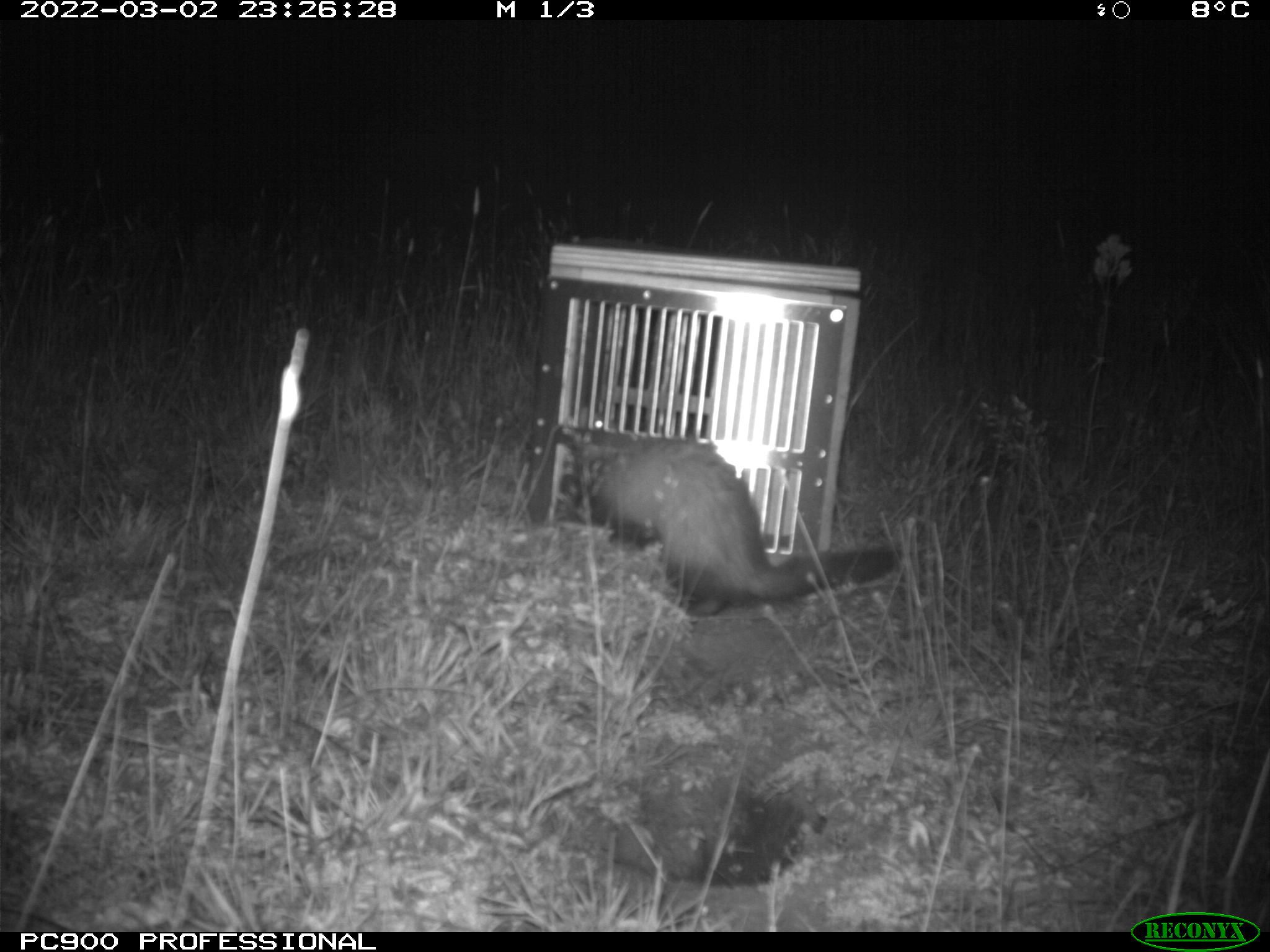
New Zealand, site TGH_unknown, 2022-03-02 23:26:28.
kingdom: Animalia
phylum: Chordata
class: Mammalia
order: Carnivora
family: Mustelidae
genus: Mustela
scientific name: Mustela furo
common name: ferret